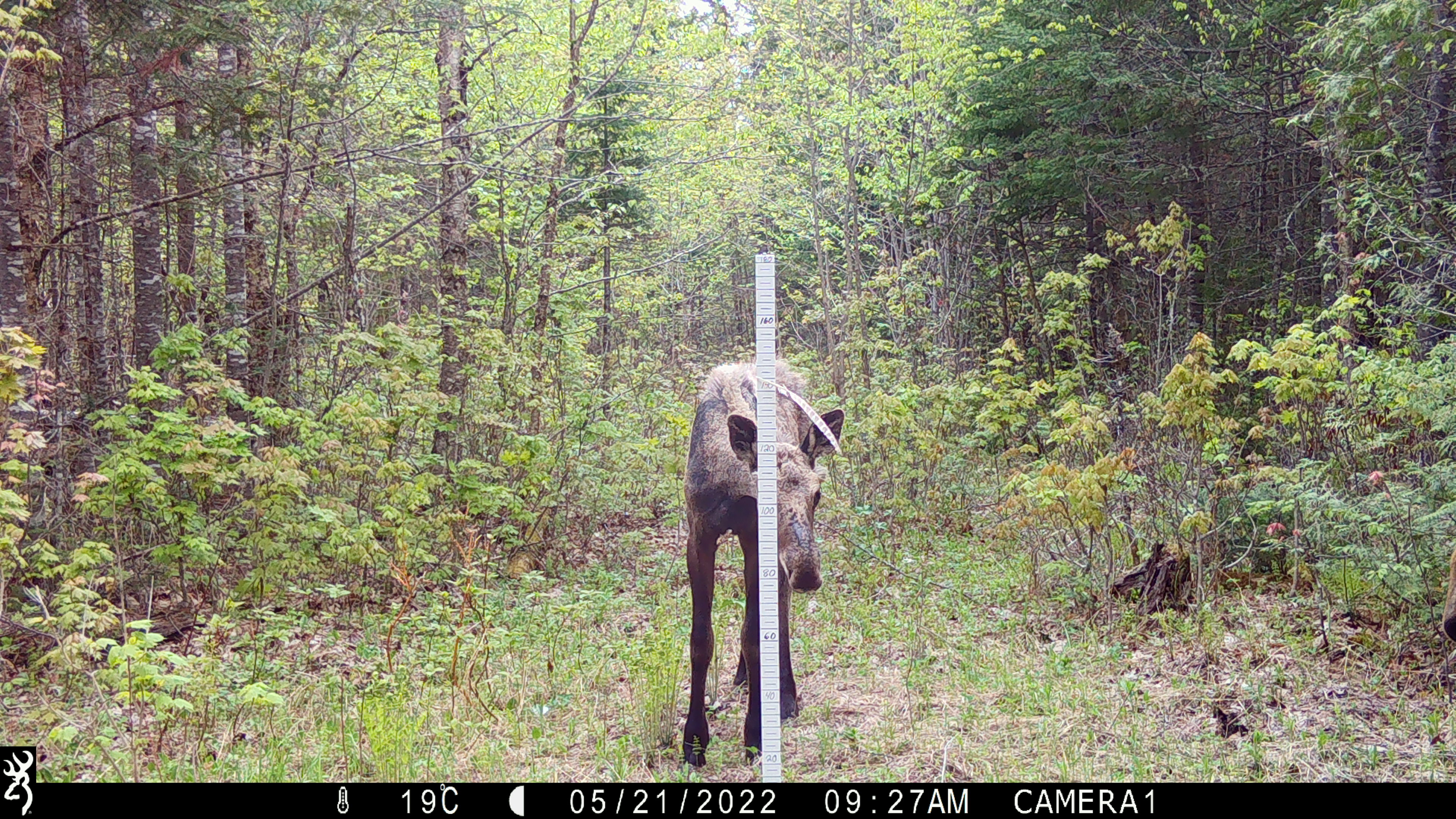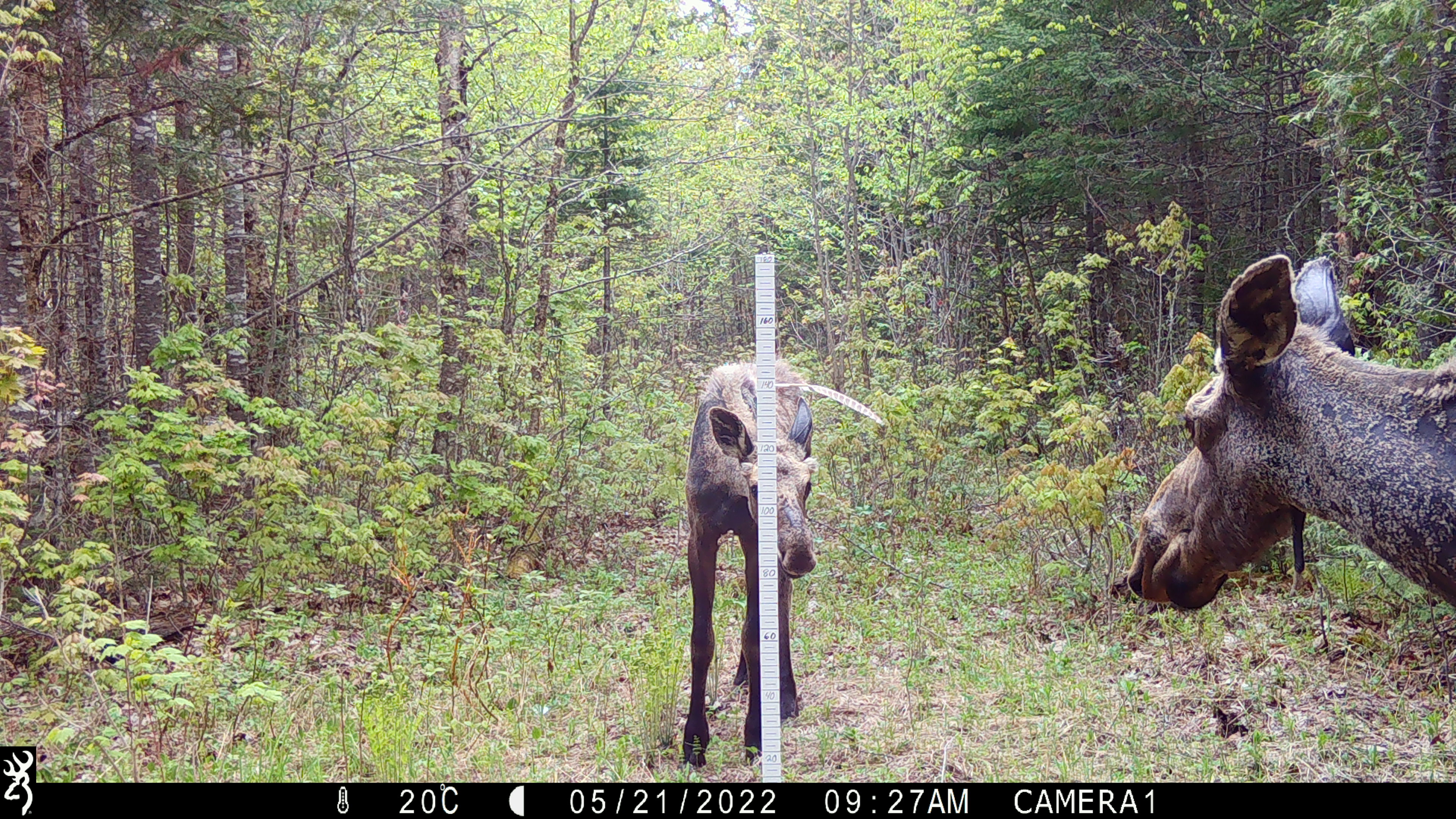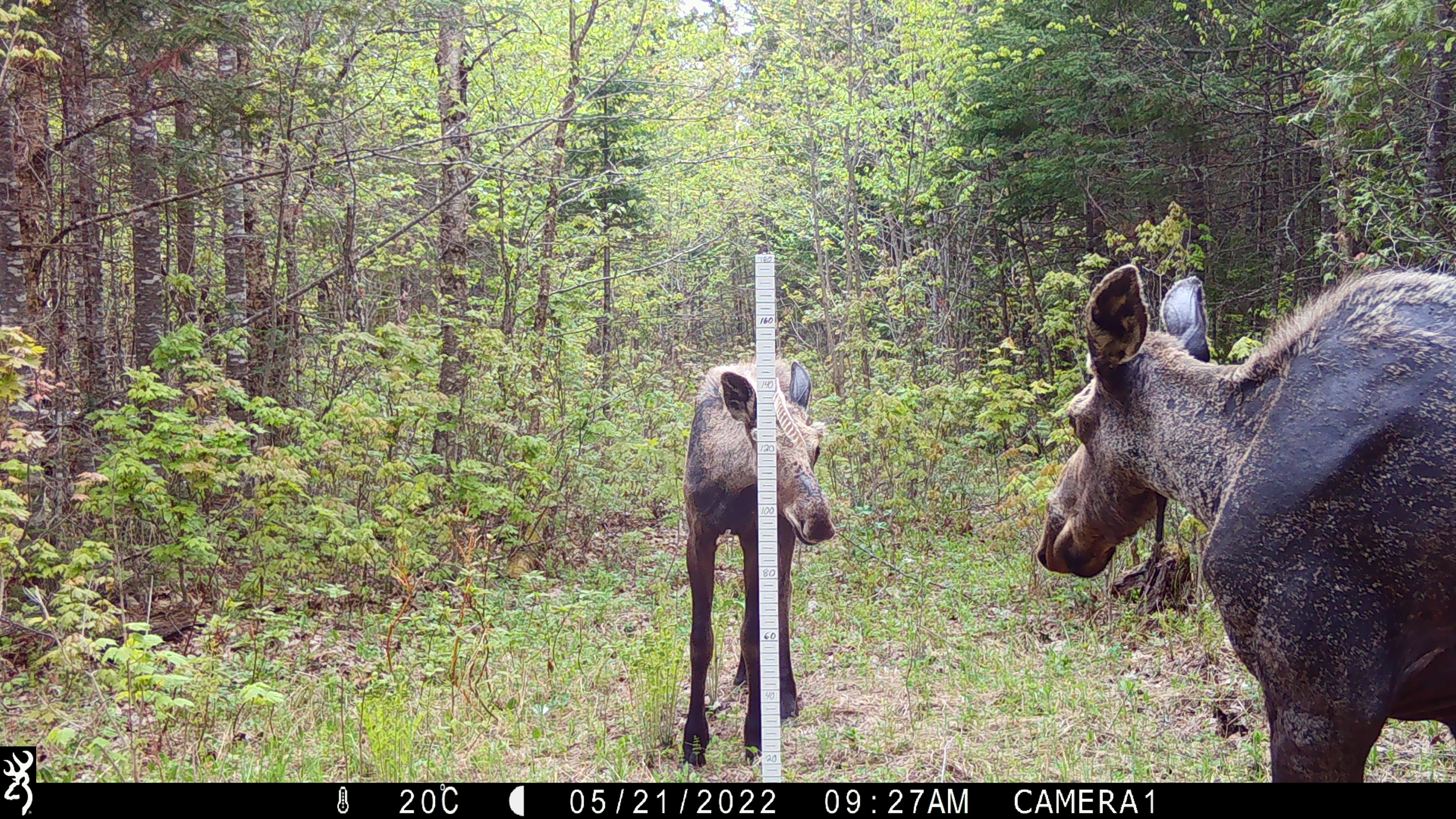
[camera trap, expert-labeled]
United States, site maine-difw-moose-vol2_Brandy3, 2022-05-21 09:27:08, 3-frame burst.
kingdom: Animalia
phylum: Chordata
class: Mammalia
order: Artiodactyla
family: Cervidae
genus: Alces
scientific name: Alces alces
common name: moose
Moose (Alces alces).